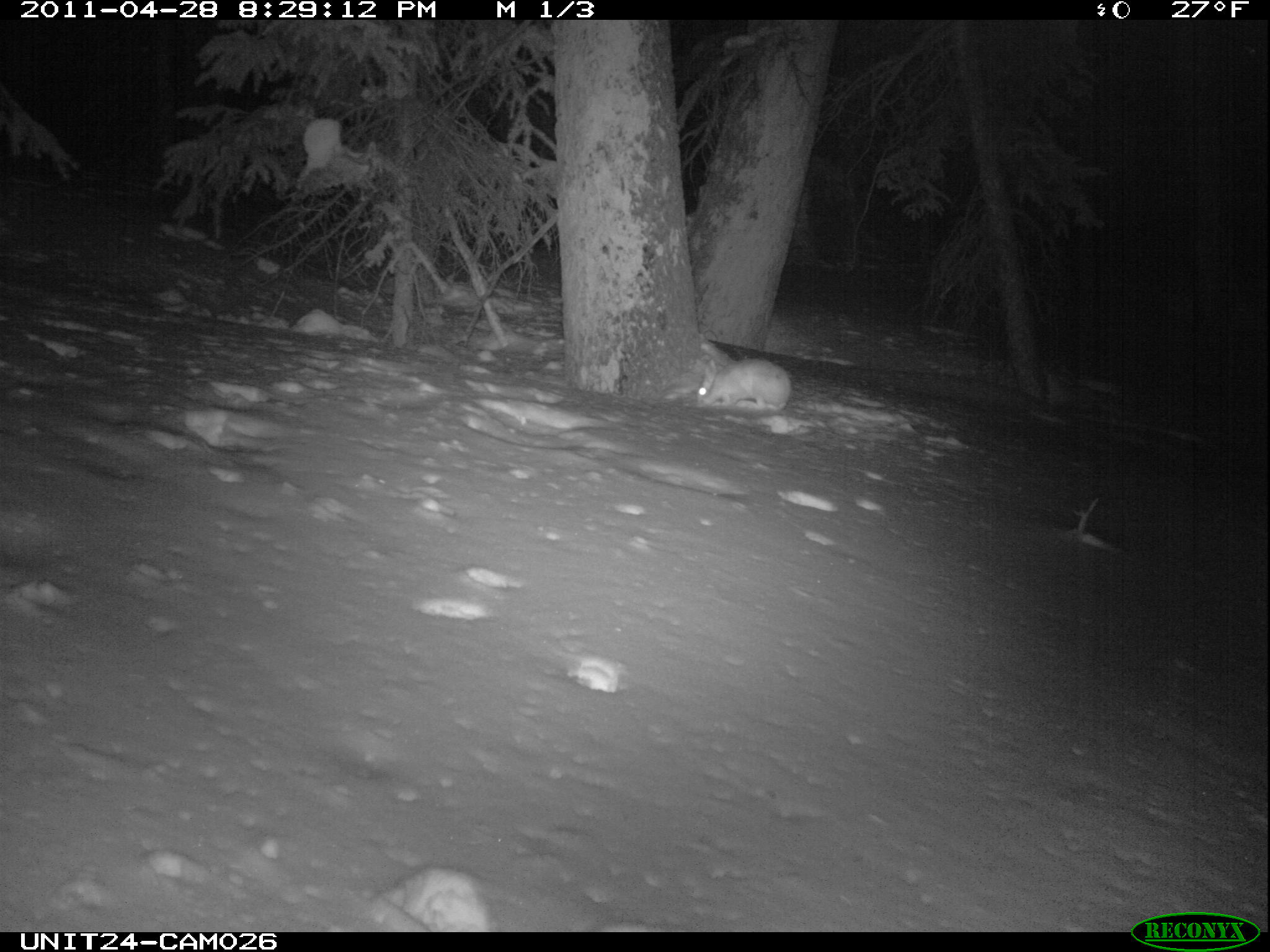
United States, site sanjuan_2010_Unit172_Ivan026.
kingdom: Animalia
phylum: Chordata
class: Mammalia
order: Lagomorpha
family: Leporidae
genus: Lepus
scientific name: Lepus americanus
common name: snowshoe hare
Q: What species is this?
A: Lepus americanus (snowshoe hare).